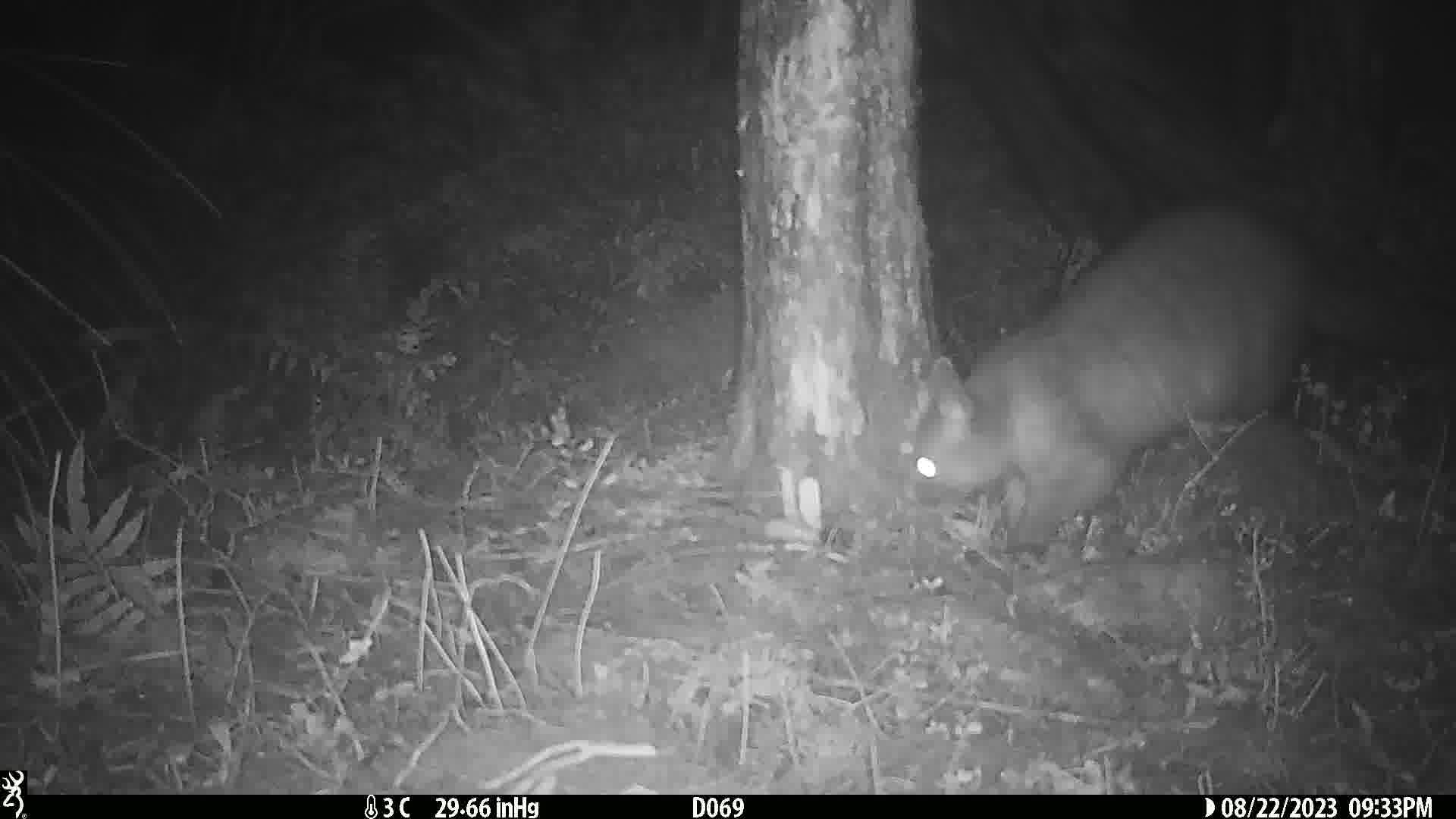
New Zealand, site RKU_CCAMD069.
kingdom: Animalia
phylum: Chordata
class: Mammalia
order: Diprotodontia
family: Phalangeridae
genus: Trichosurus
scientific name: Trichosurus vulpecula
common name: common brushtail possum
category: possum